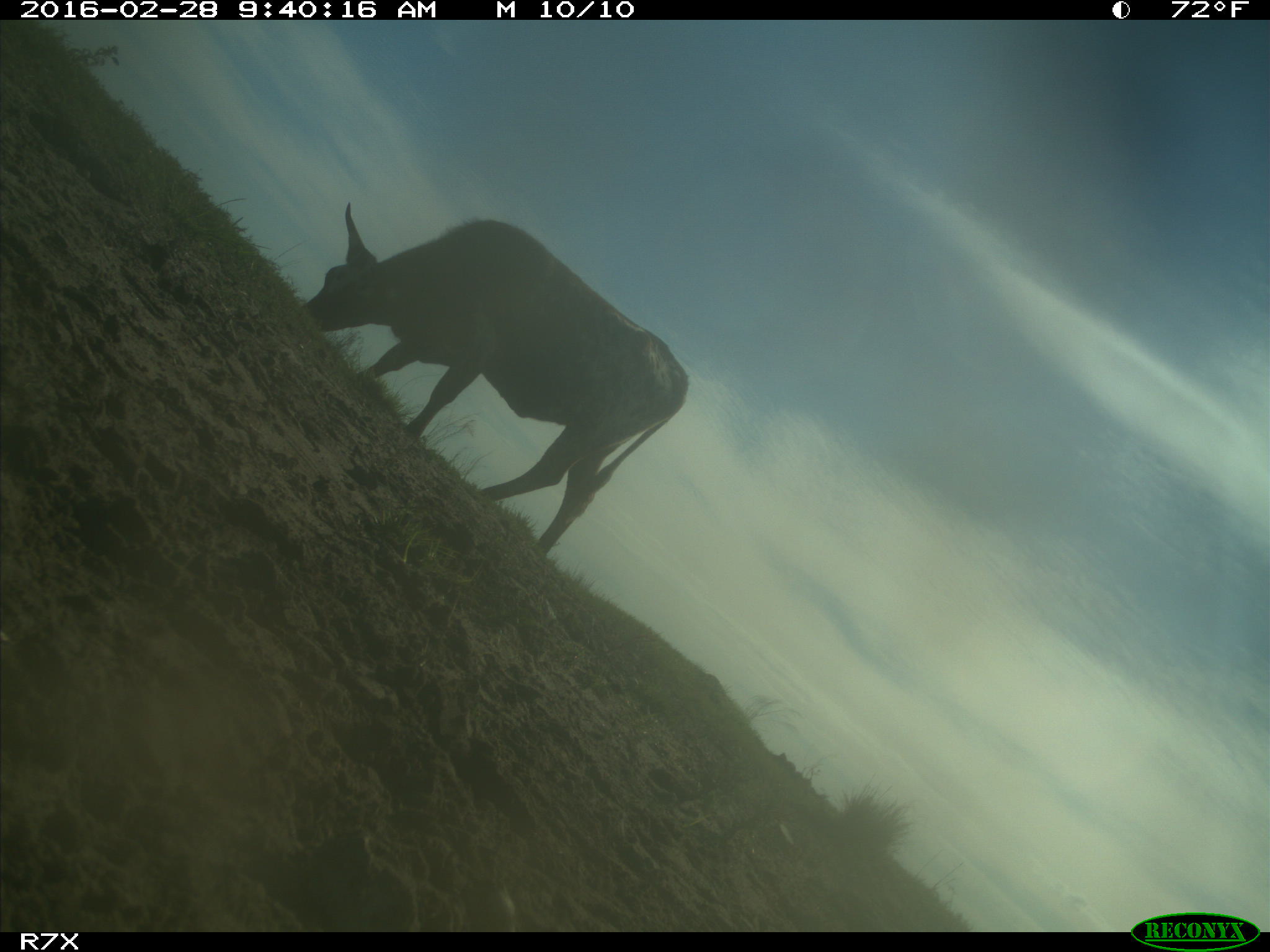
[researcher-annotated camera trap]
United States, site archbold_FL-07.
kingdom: Animalia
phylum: Chordata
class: Mammalia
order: Artiodactyla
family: Bovidae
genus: Bos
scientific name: Bos taurus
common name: domestic cow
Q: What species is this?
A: Bos taurus (domestic cow).